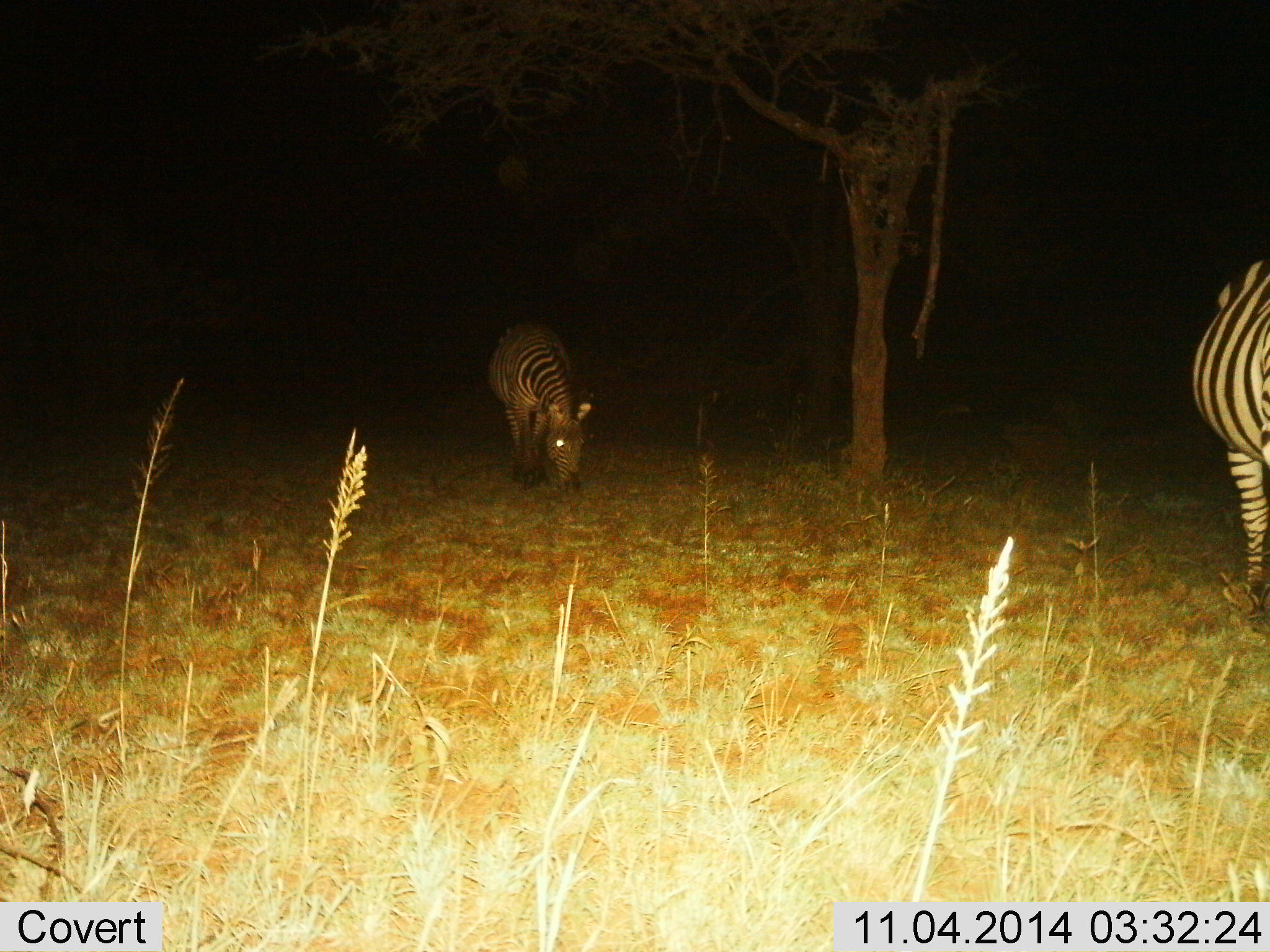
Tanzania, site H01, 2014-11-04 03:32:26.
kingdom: Animalia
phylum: Chordata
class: Mammalia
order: Perissodactyla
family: Equidae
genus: Equus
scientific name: Equus quagga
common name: plains zebra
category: zebra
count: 2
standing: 40%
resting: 0%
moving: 0%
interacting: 0%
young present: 0%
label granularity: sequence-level